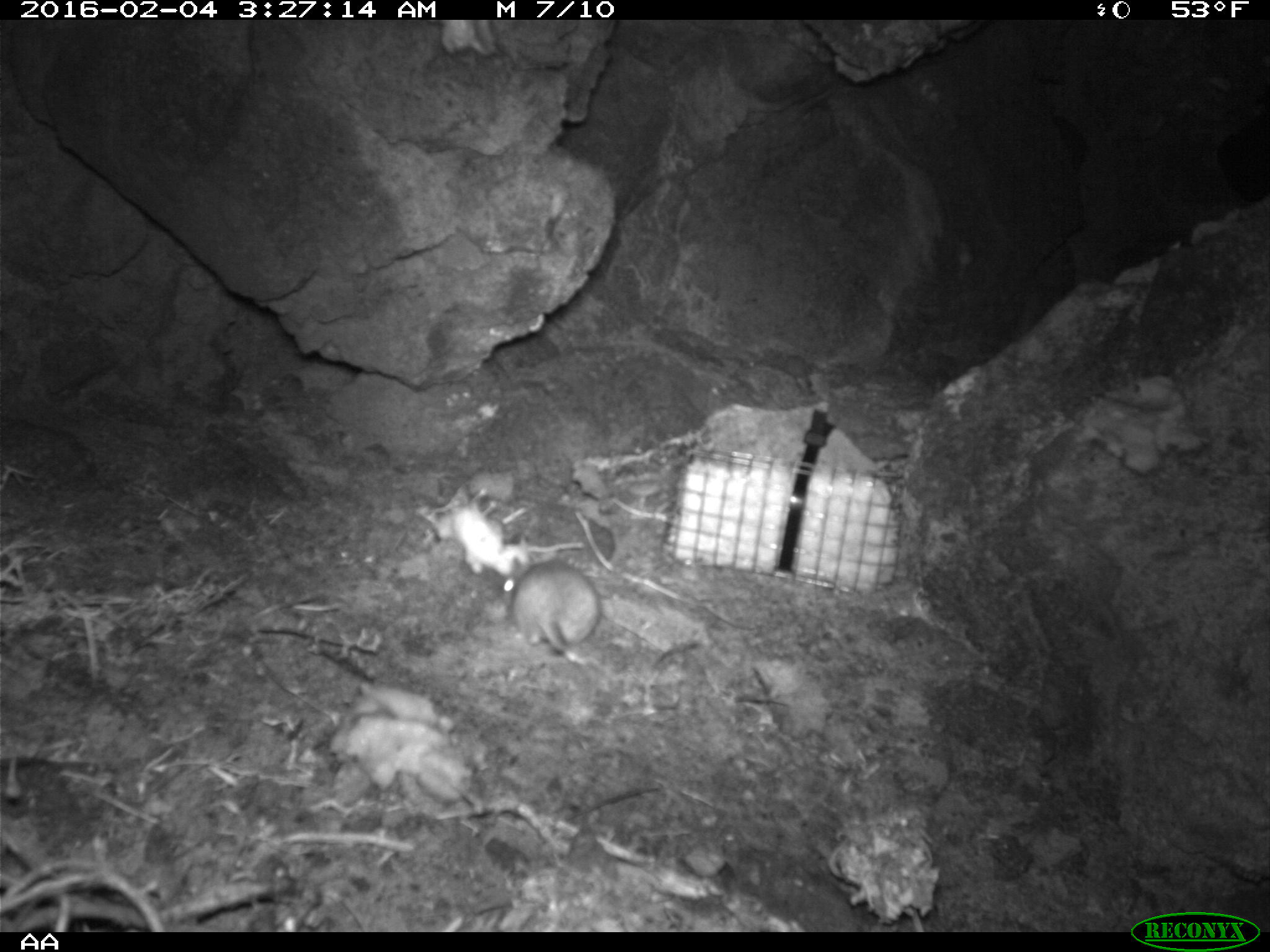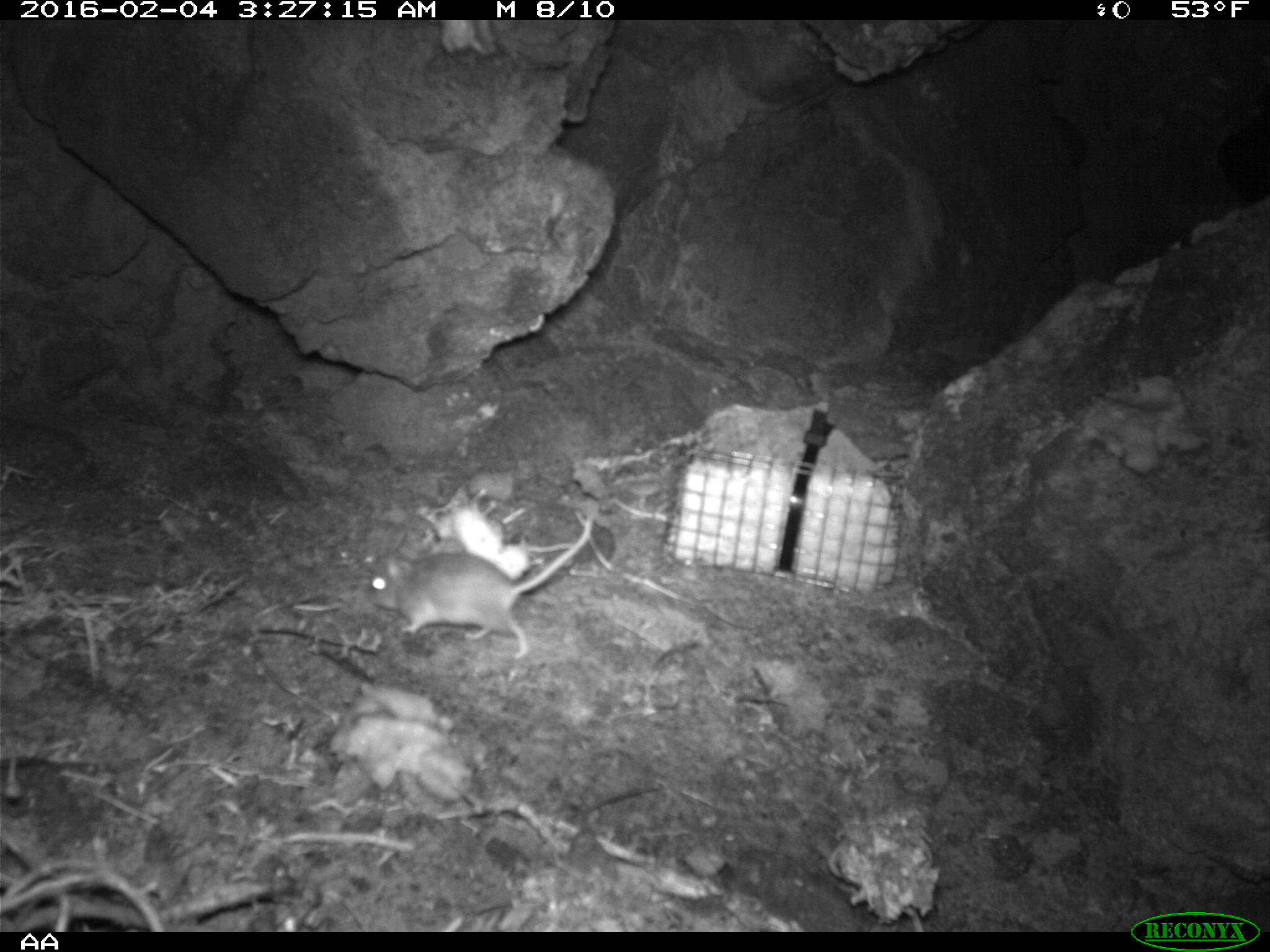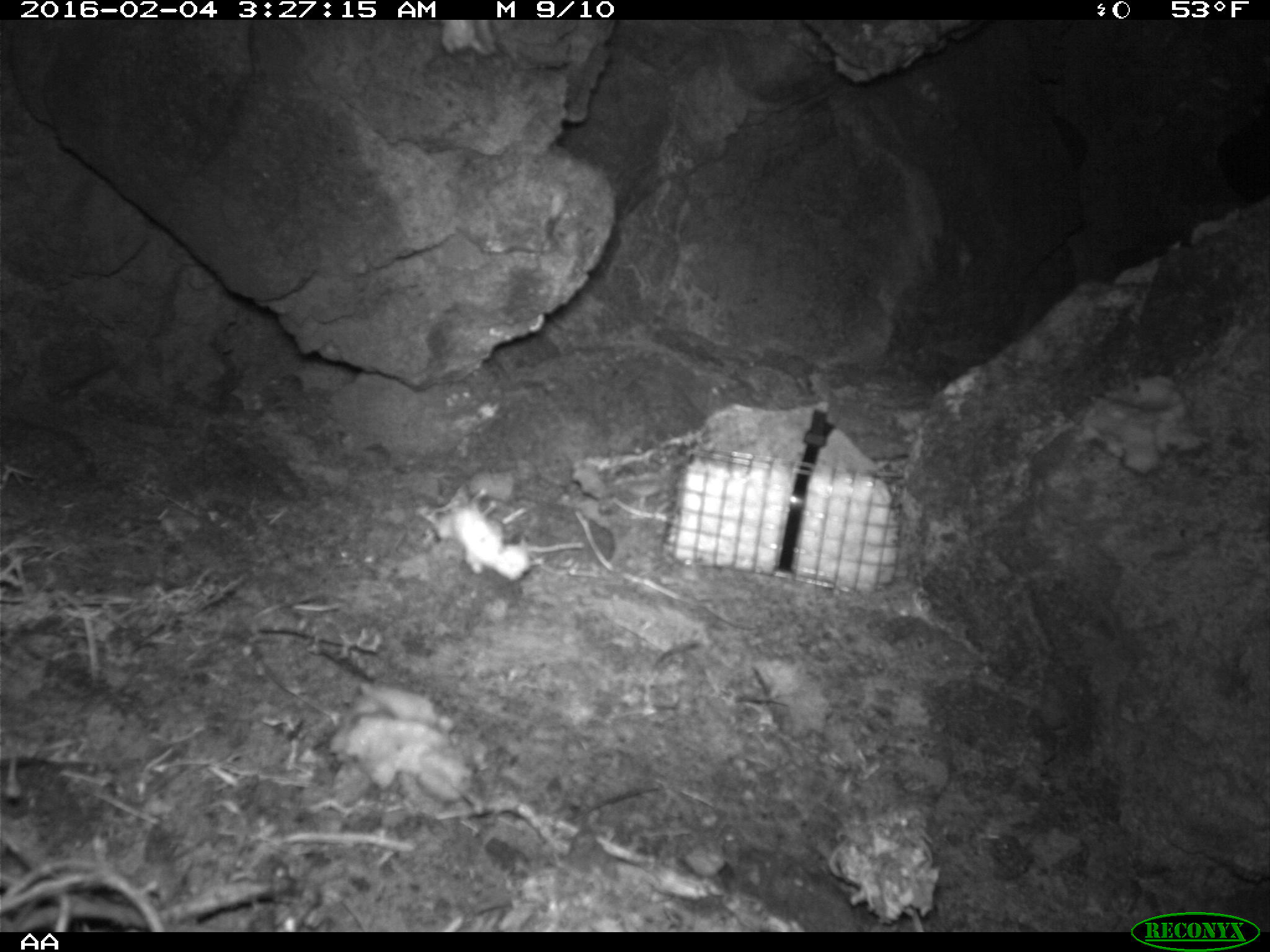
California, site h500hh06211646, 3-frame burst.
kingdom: Animalia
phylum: Chordata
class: Mammalia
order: Rodentia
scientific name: Rodentia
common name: rodent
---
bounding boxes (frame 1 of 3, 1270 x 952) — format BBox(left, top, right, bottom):
rodent: BBox(499, 557, 696, 680)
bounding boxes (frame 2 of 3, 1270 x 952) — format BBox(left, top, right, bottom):
rodent: BBox(364, 515, 593, 656)